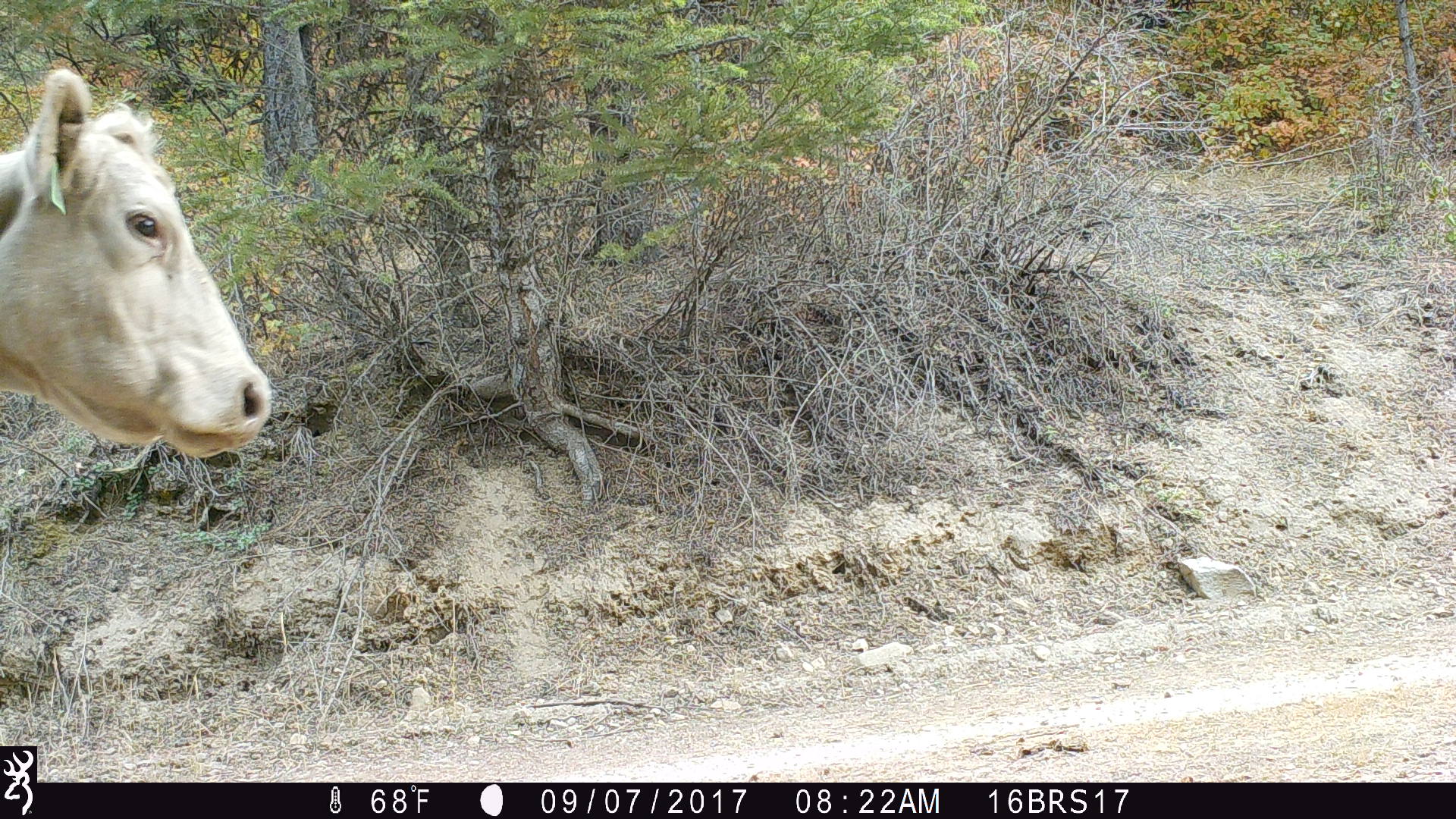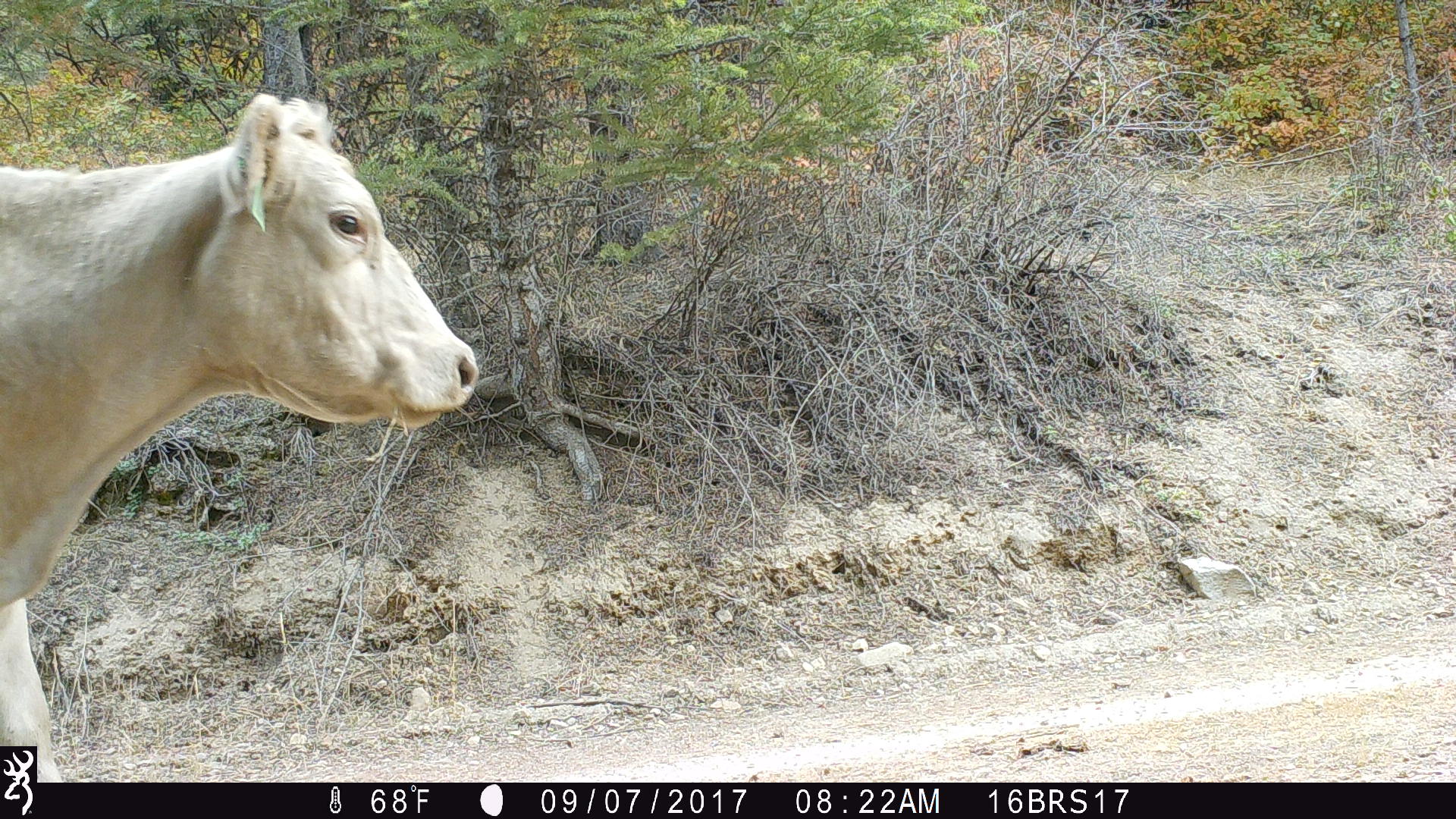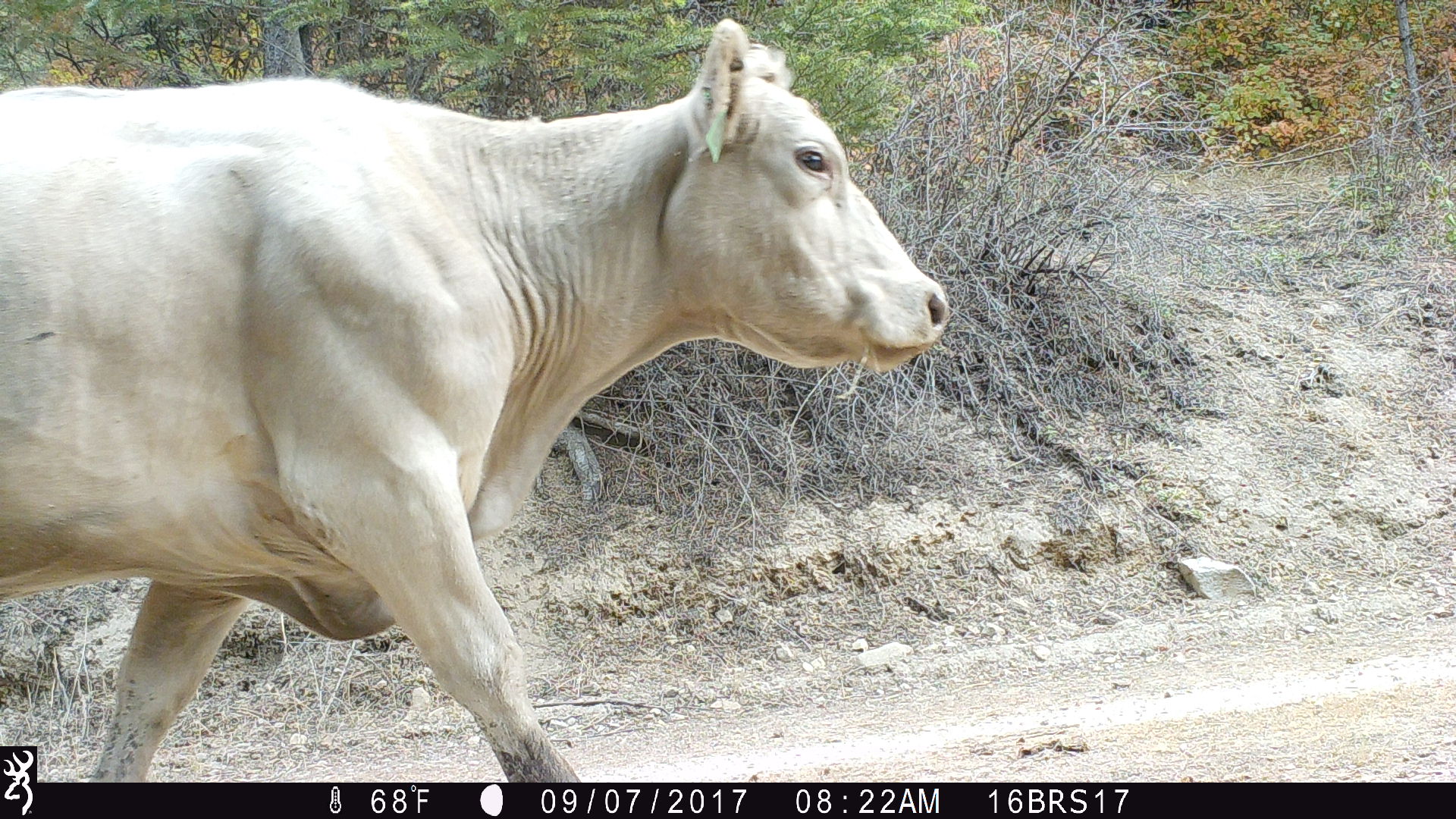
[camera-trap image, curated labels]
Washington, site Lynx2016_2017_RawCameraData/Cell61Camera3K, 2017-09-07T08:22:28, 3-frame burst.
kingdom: Animalia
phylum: Chordata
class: Mammalia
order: Artiodactyla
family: Bovidae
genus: Bos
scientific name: Bos taurus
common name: domestic cattle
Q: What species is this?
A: Domestic cattle (Bos taurus).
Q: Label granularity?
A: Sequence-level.